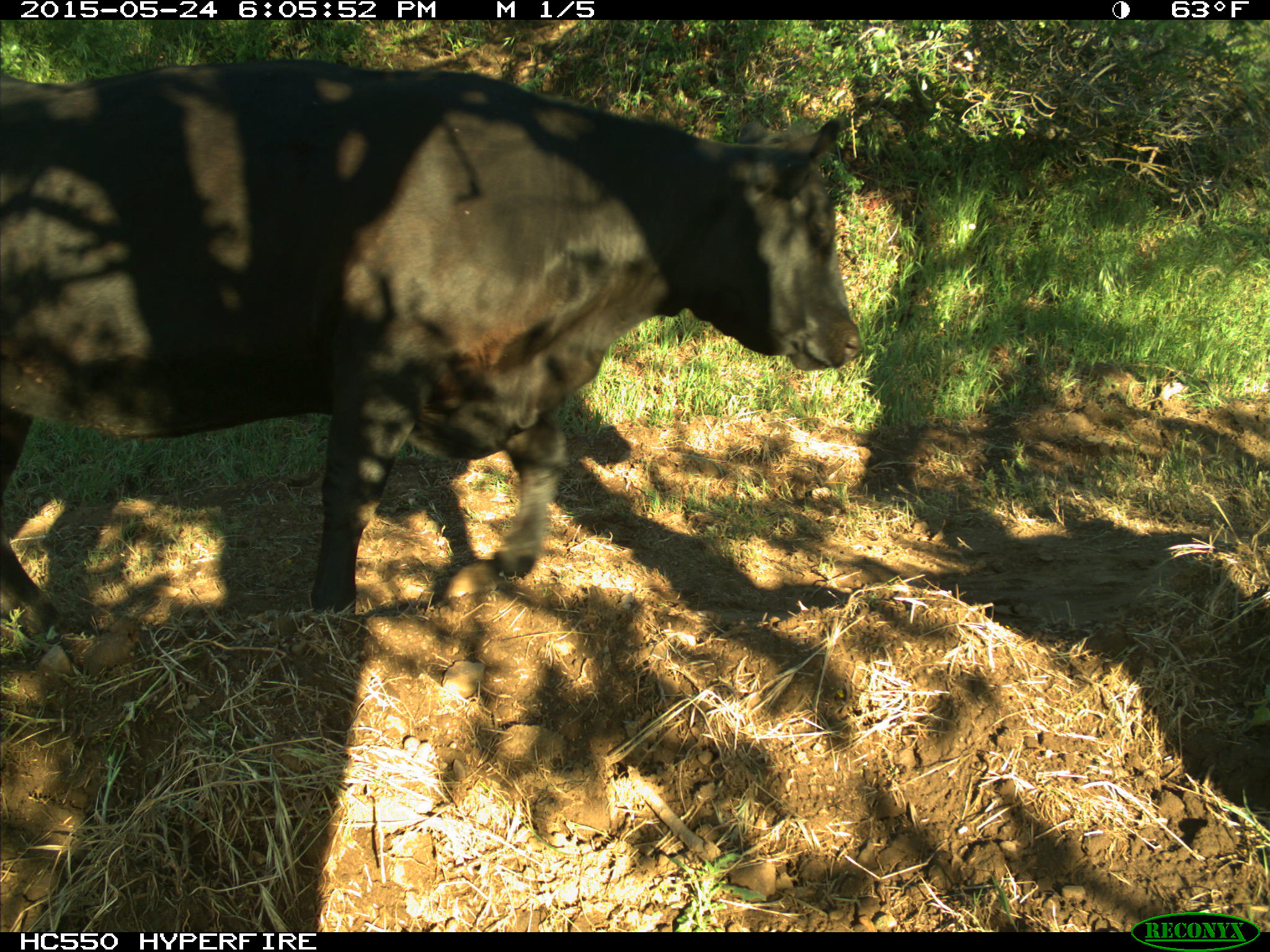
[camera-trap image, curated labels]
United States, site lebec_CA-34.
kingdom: Animalia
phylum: Chordata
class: Mammalia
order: Artiodactyla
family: Bovidae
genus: Bos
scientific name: Bos taurus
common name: domestic cow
Bos taurus (domestic cow).